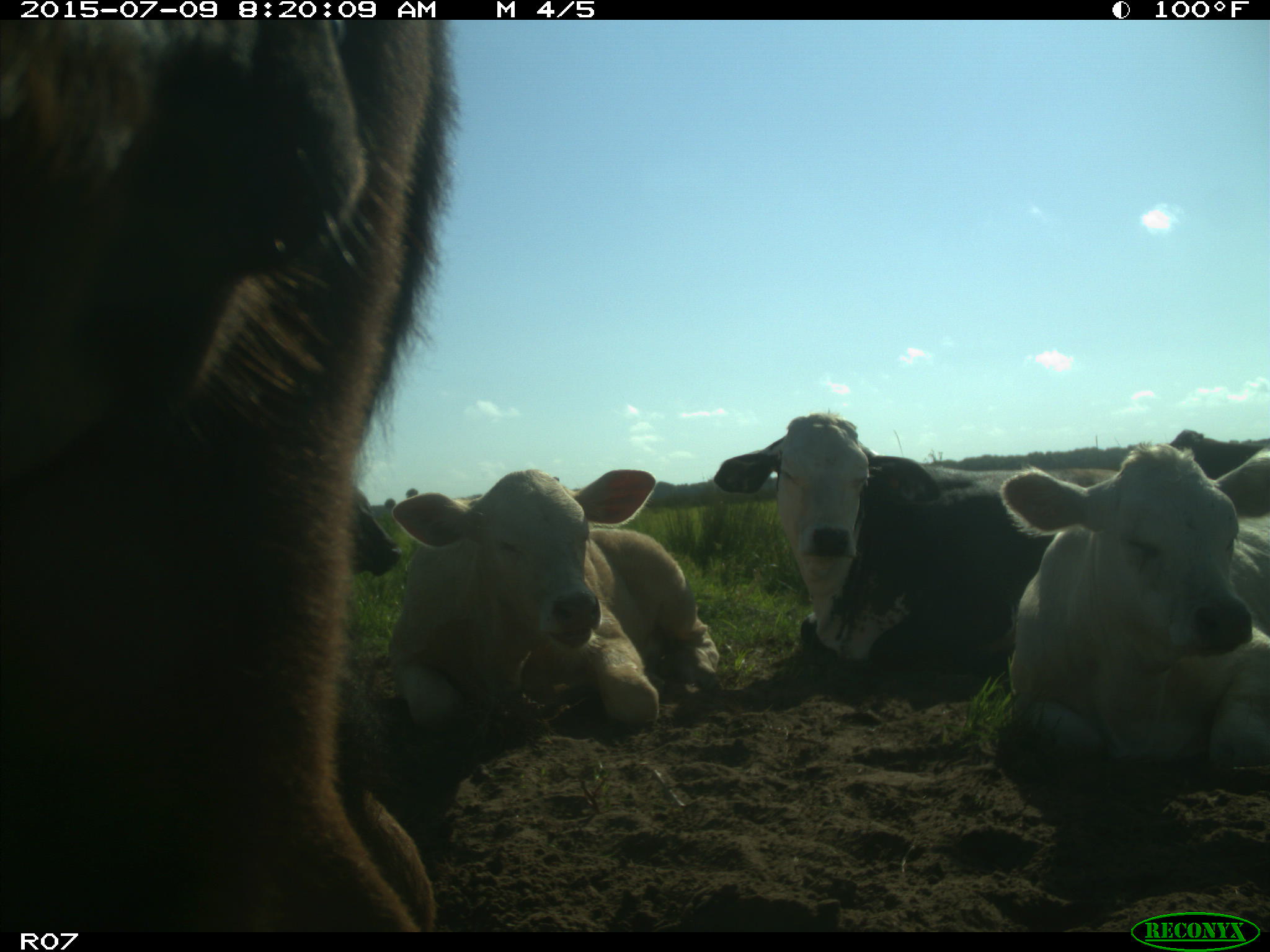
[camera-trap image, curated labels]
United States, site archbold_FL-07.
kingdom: Animalia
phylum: Chordata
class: Mammalia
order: Artiodactyla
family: Bovidae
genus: Bos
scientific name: Bos taurus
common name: domestic cow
Bos taurus (domestic cow).